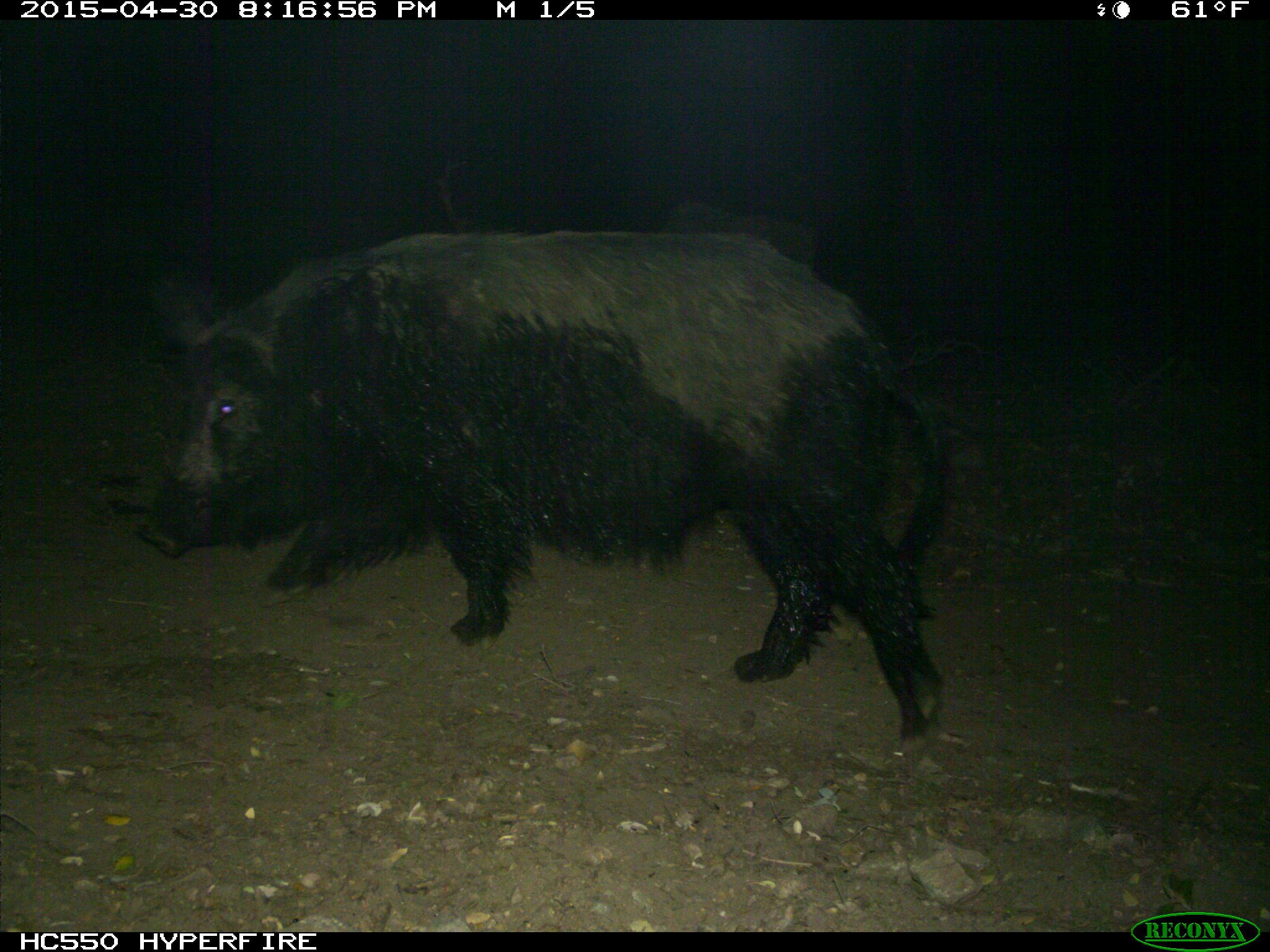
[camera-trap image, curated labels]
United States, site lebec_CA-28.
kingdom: Animalia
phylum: Chordata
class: Mammalia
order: Artiodactyla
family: Suidae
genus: Sus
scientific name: Sus scrofa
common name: wild boar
Sus scrofa (wild boar).